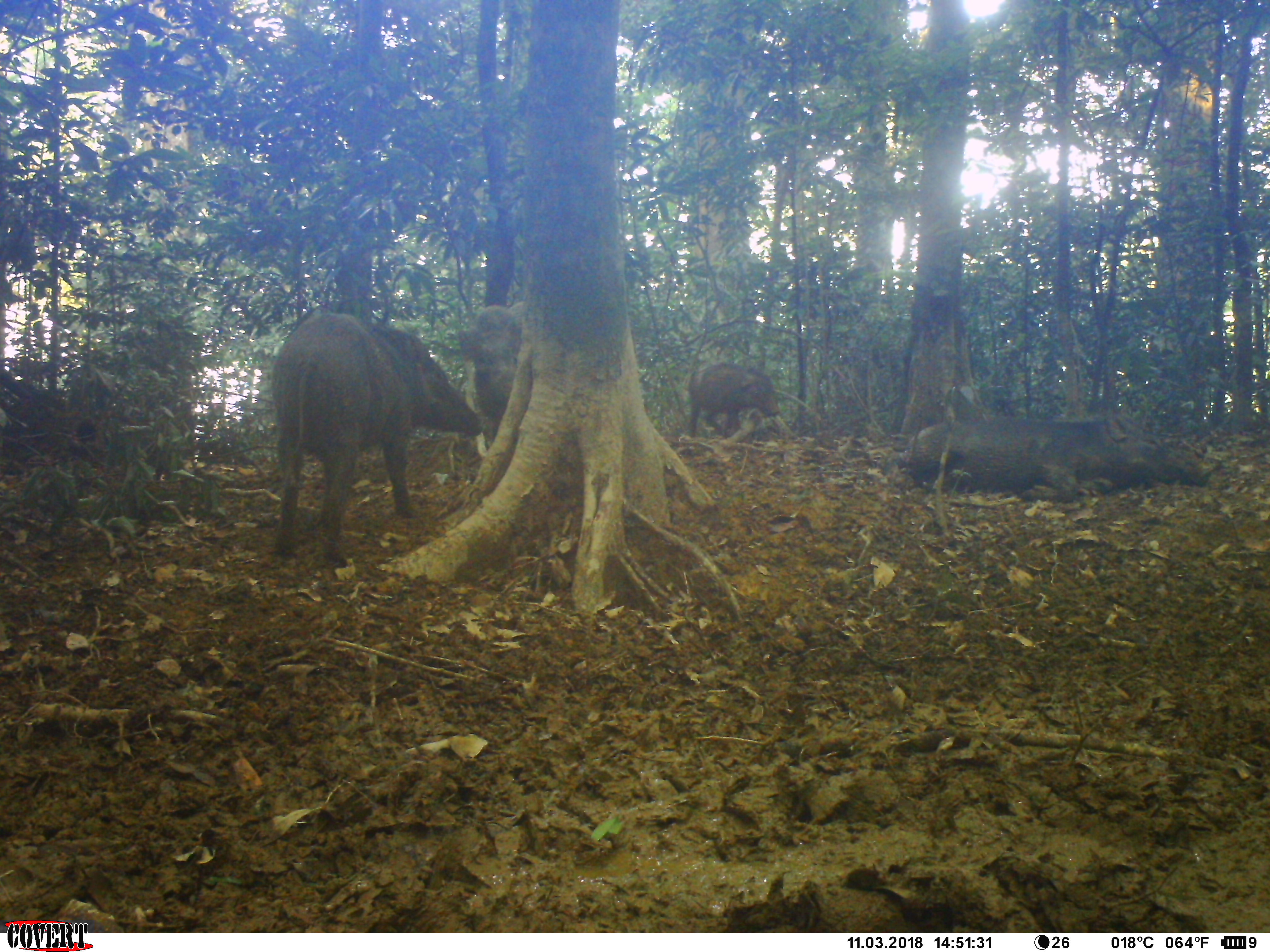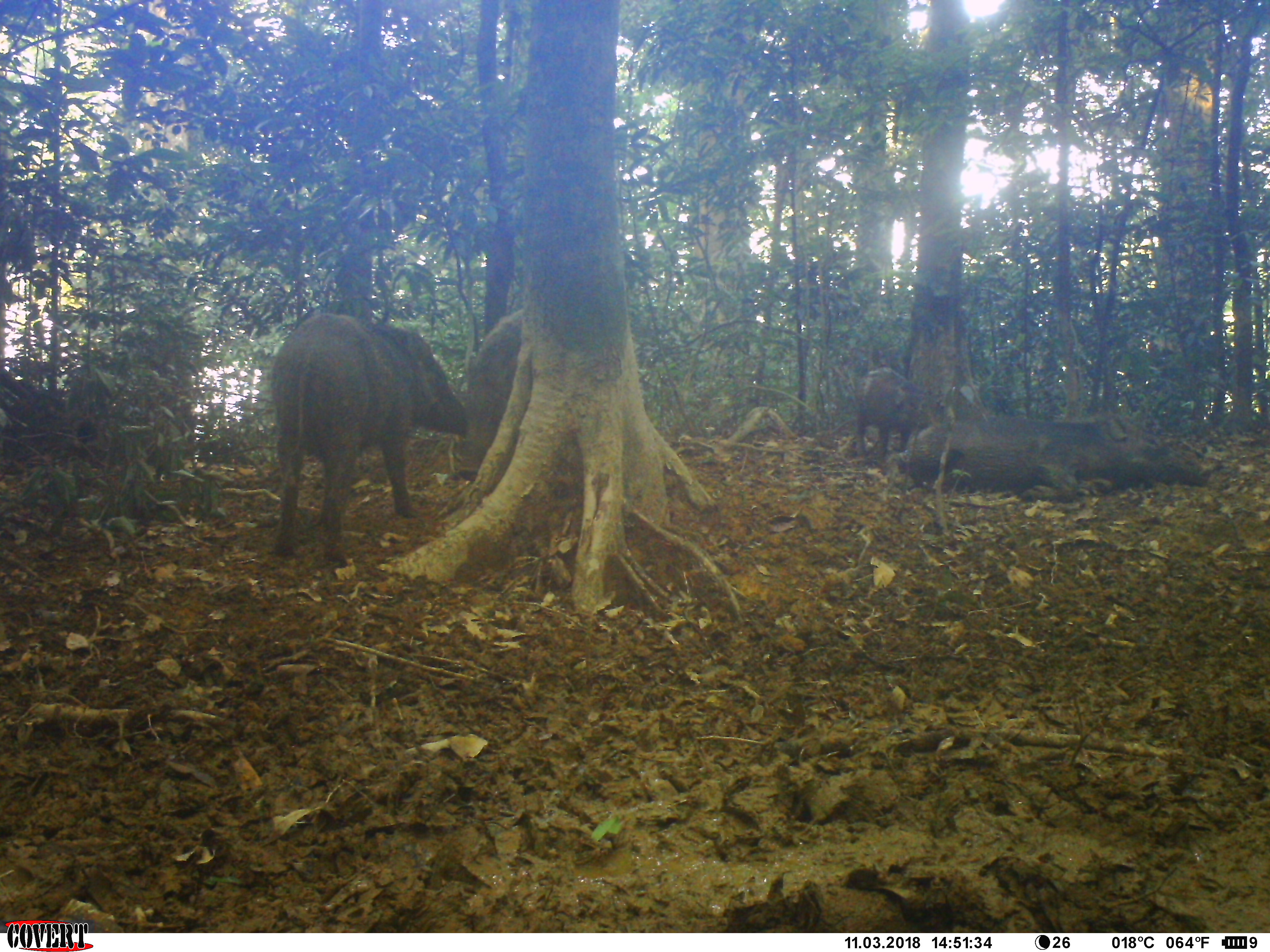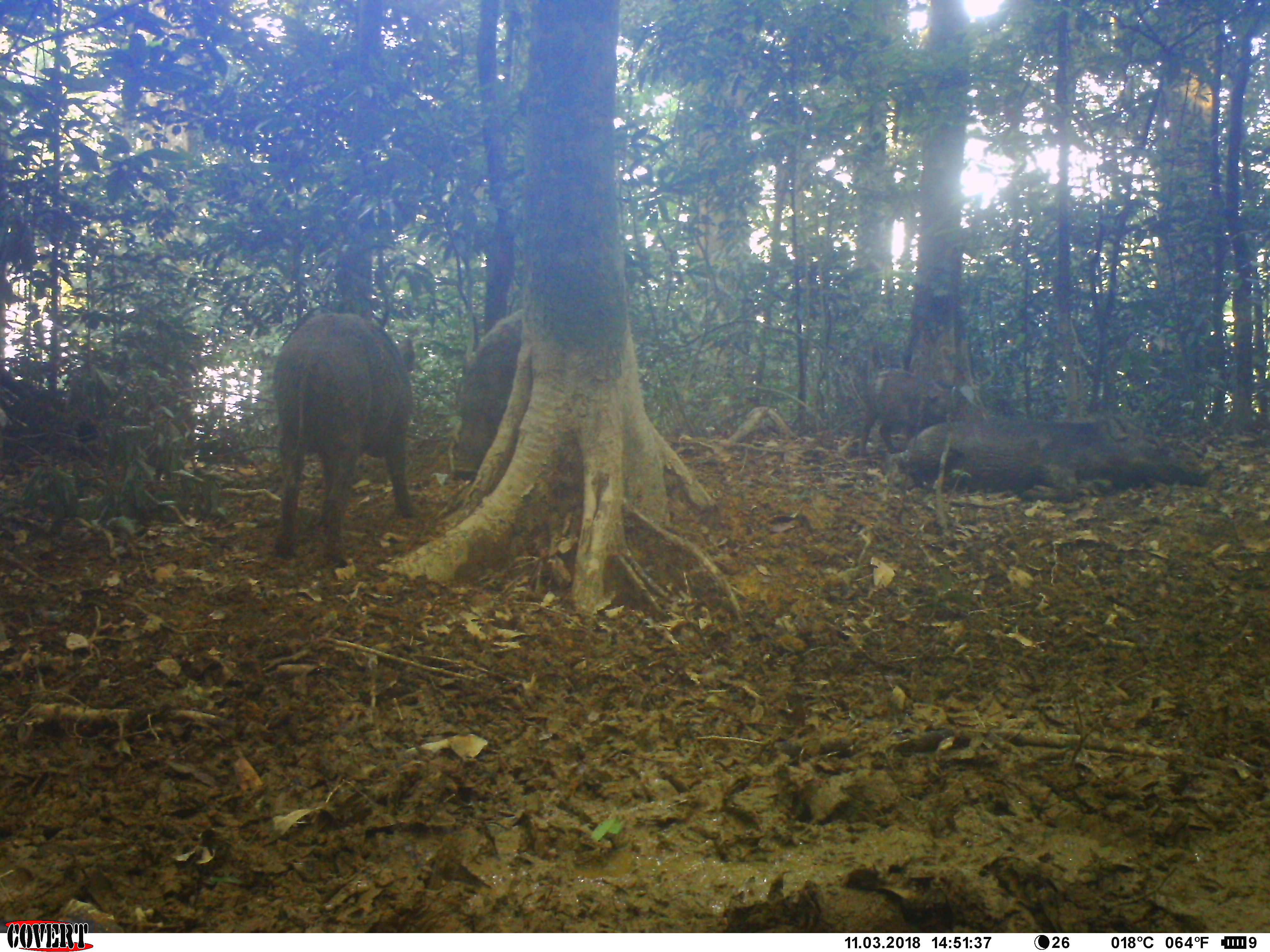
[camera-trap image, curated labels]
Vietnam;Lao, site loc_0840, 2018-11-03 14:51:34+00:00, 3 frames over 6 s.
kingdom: Animalia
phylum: Chordata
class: Mammalia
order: Artiodactyla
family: Suidae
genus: Sus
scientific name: Sus scrofa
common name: eurasian wild pig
Eurasian wild pig (Sus scrofa). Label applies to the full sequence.